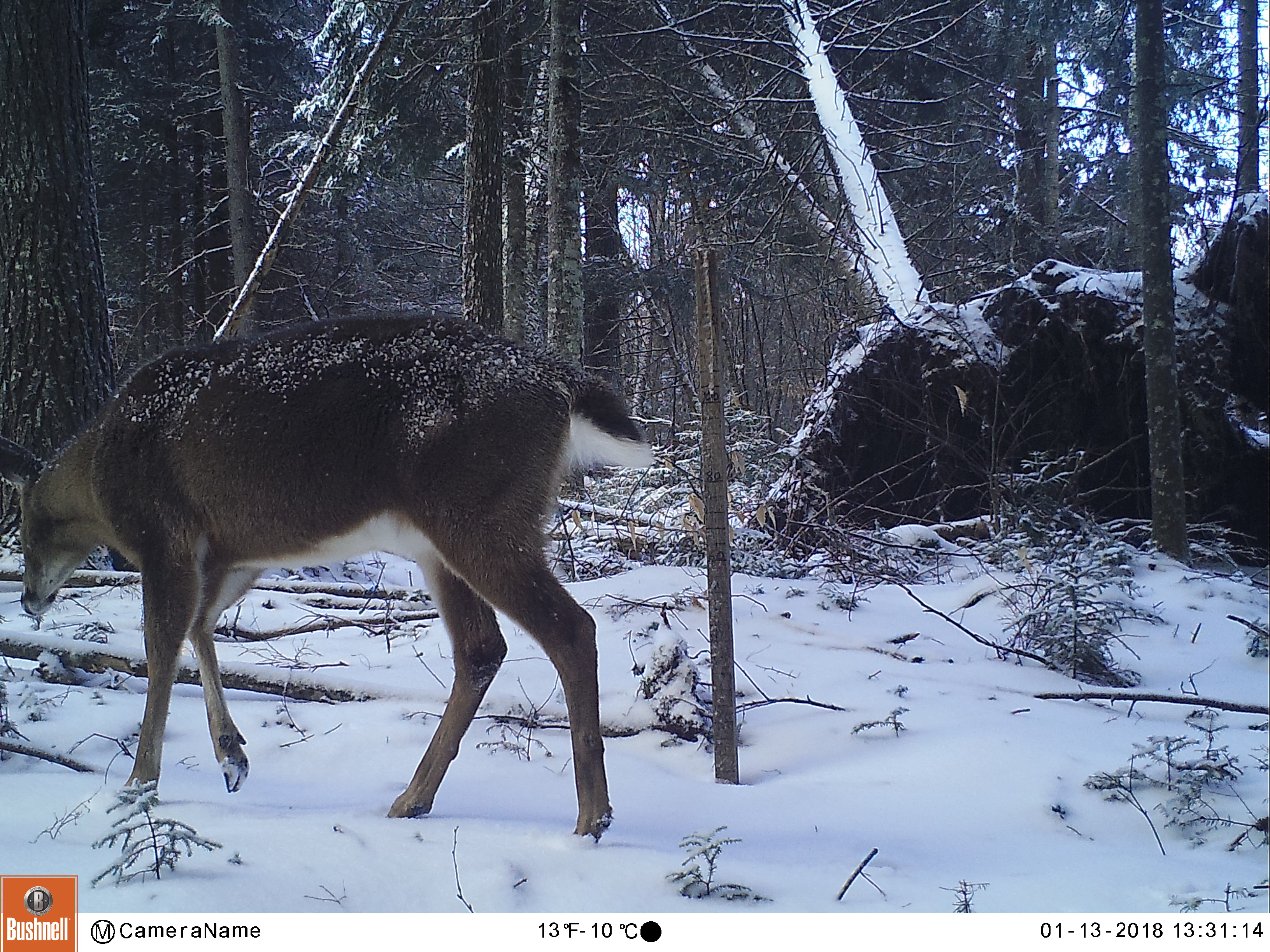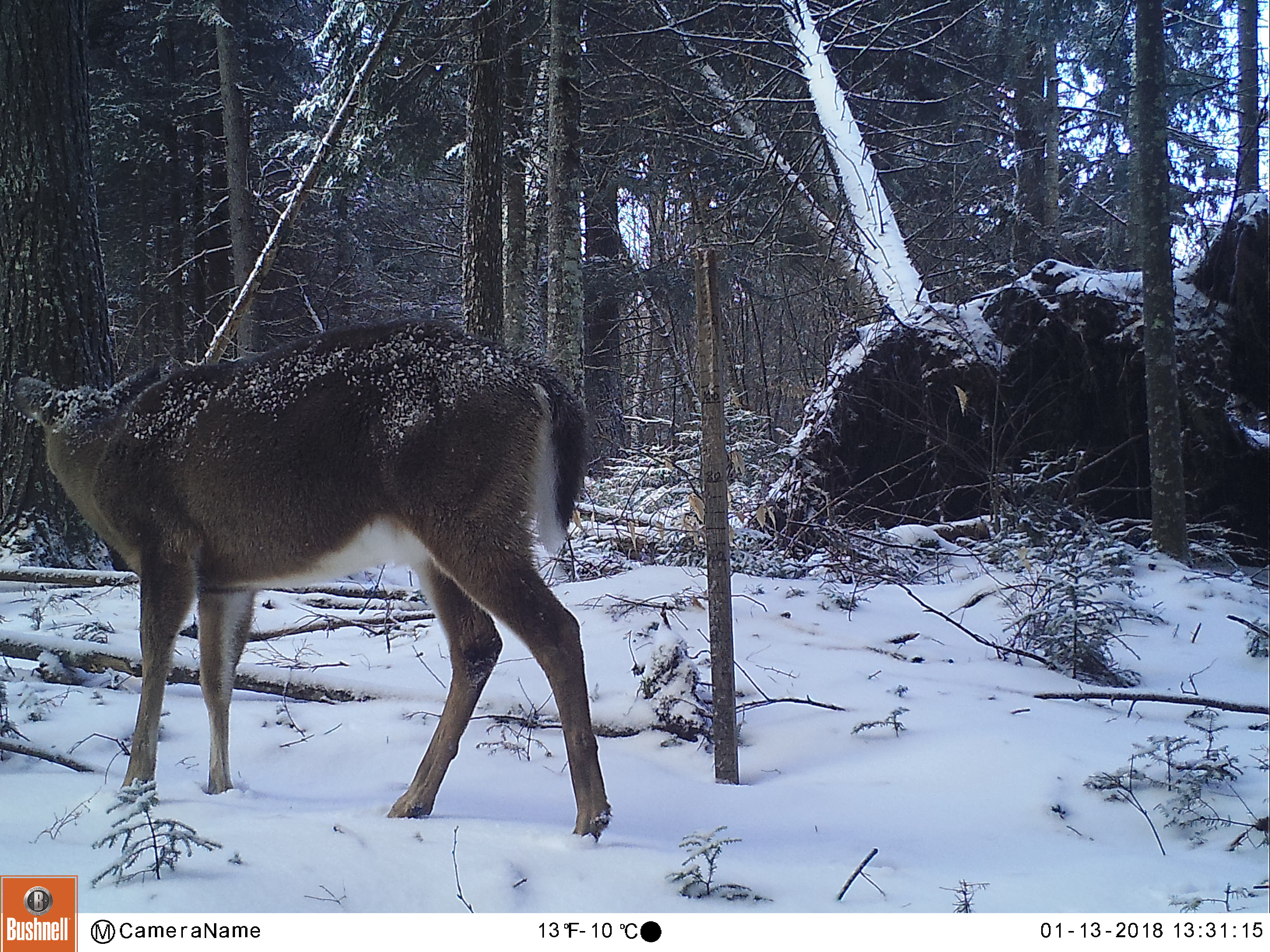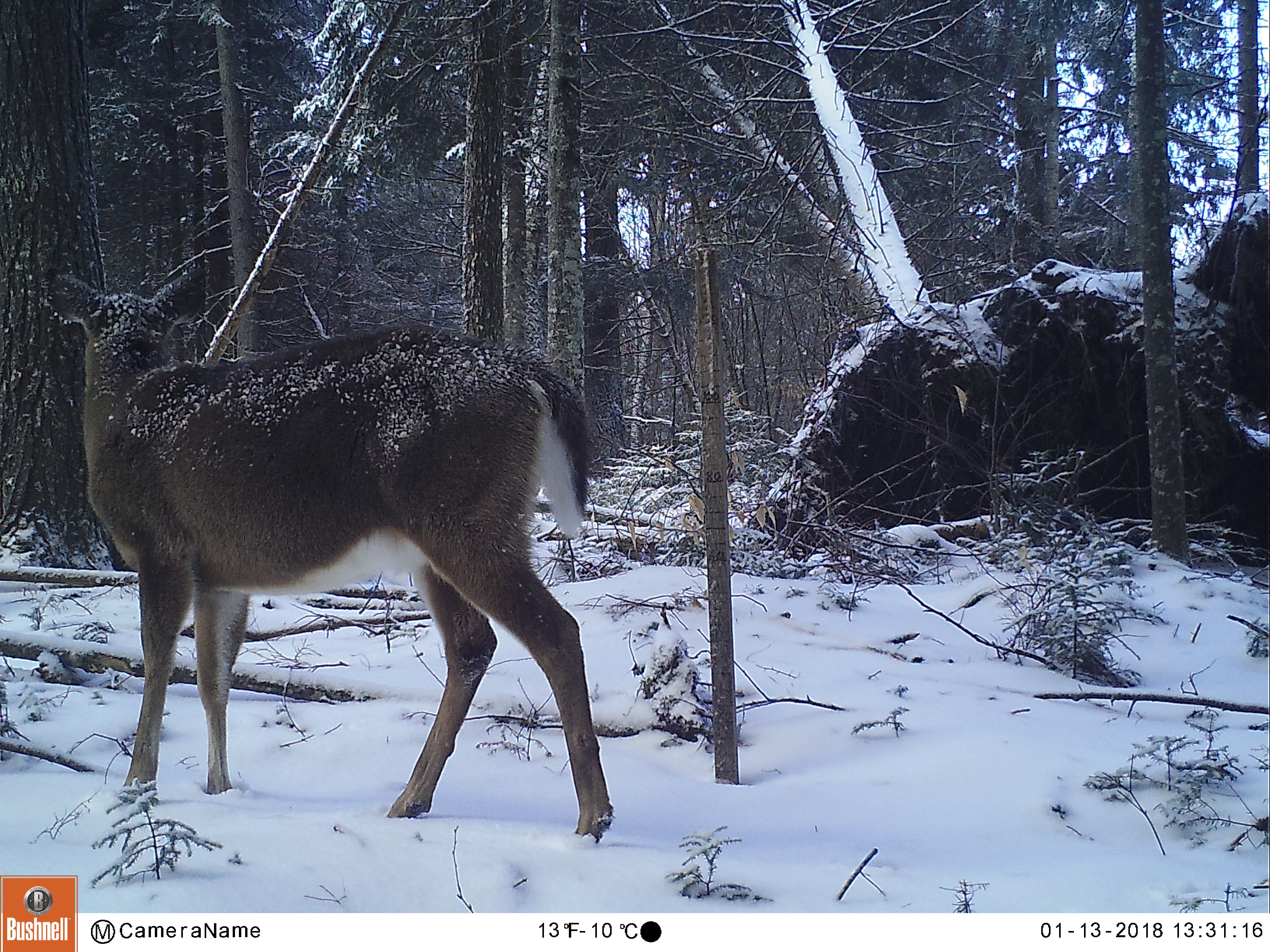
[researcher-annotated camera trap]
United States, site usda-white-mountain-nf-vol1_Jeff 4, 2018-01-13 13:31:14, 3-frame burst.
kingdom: Animalia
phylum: Chordata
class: Mammalia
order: Artiodactyla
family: Cervidae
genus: Odocoileus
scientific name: Odocoileus virginianus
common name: white-tailed deer